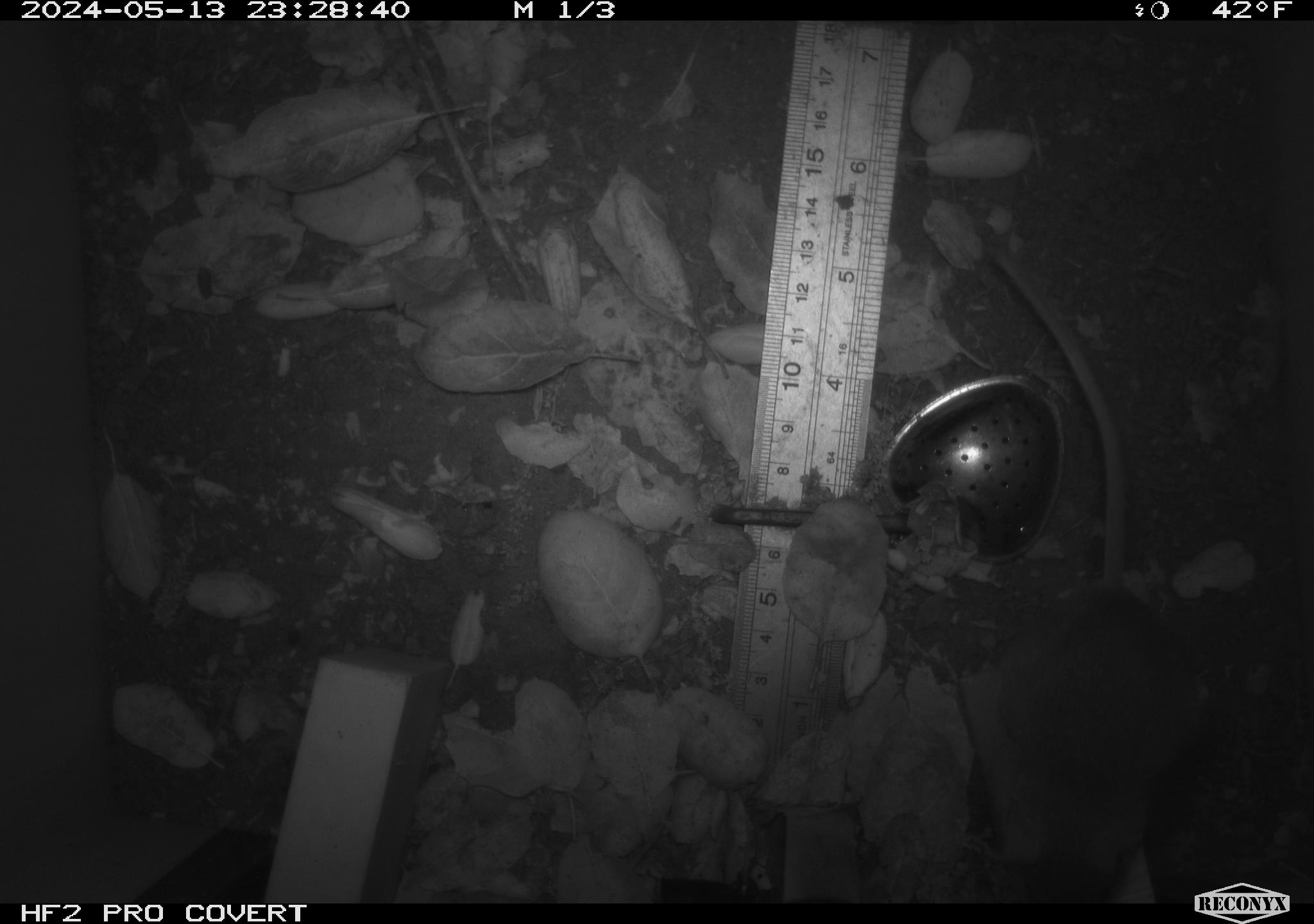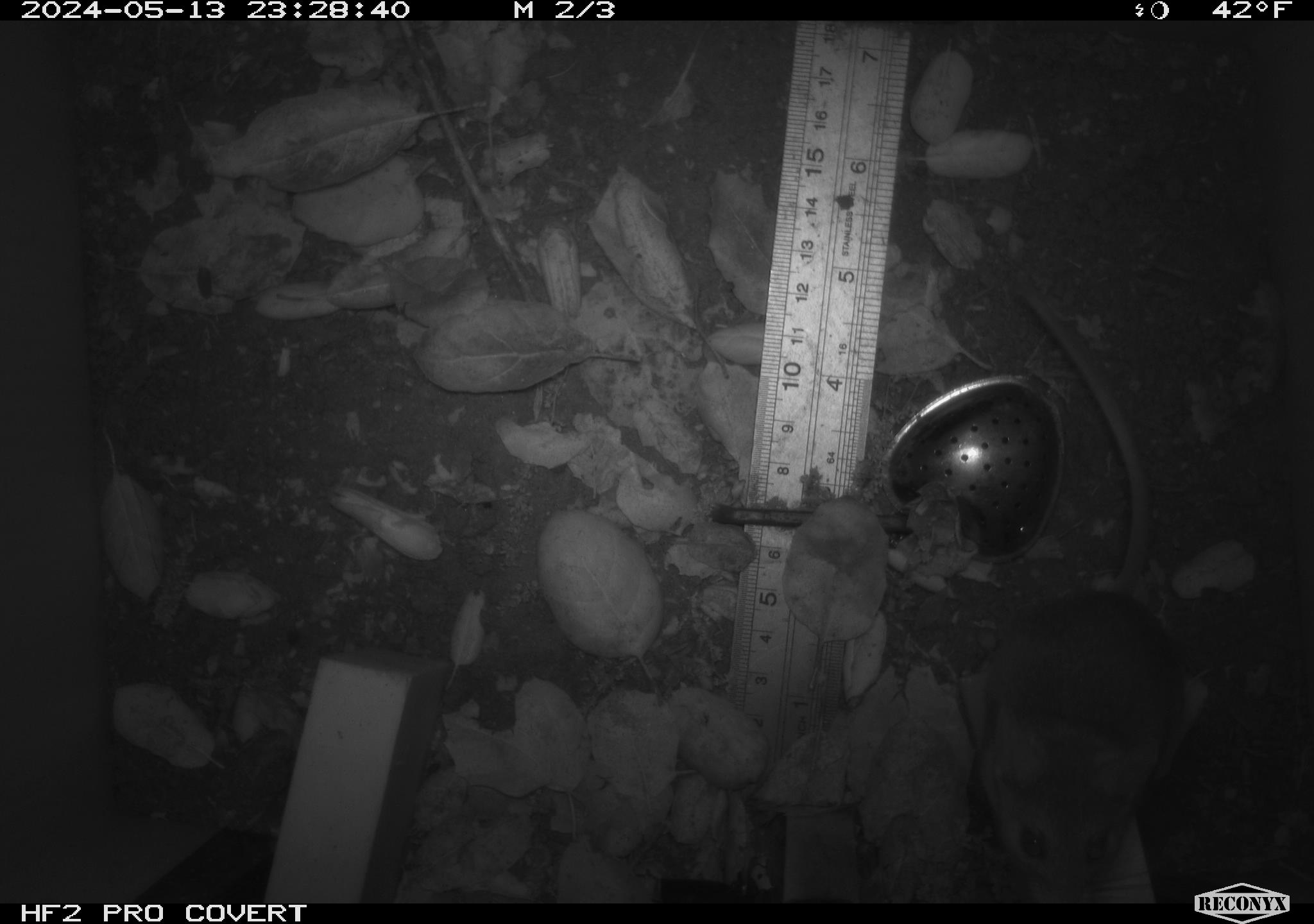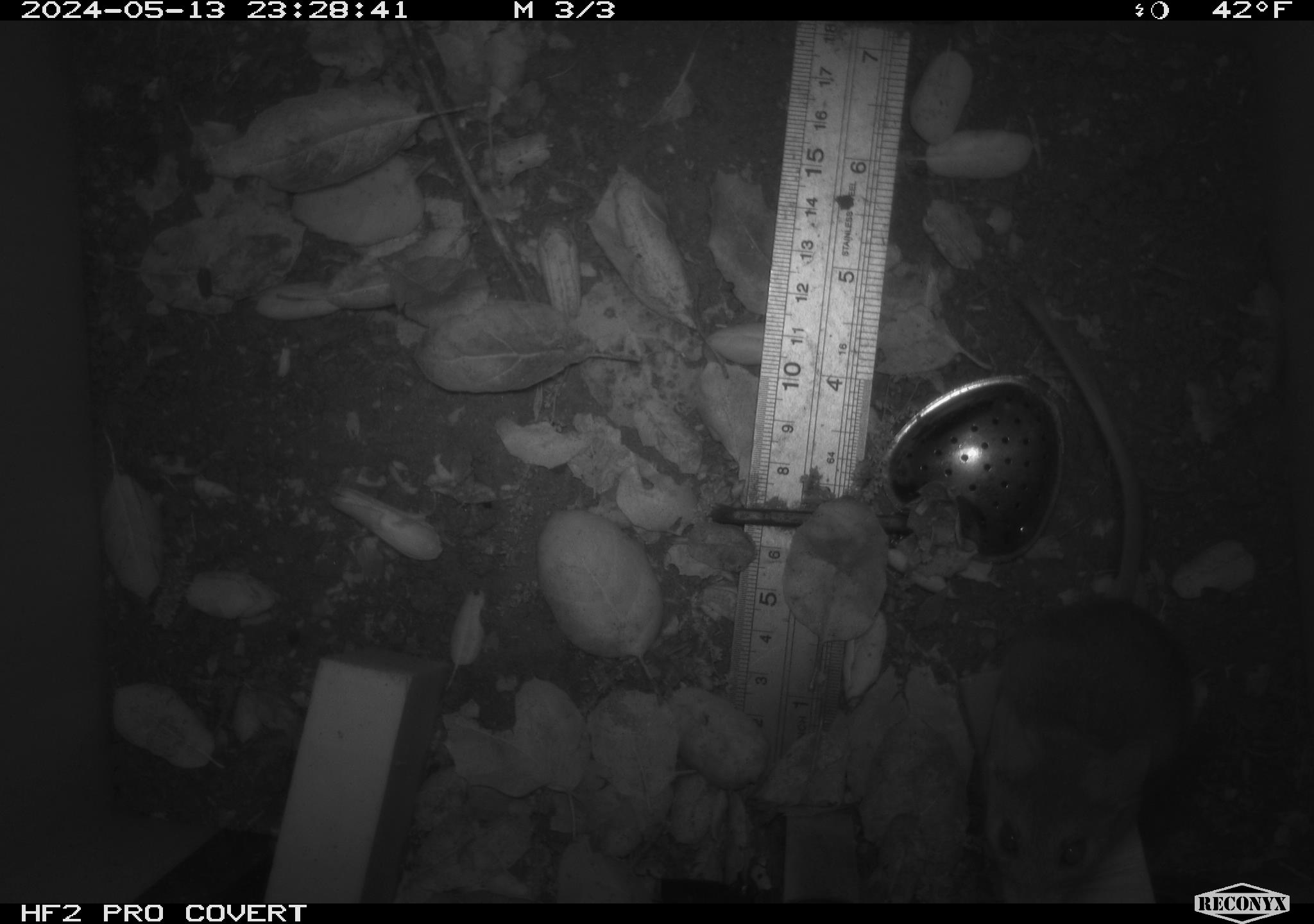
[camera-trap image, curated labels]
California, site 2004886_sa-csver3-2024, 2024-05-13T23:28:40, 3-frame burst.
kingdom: Animalia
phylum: Chordata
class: Mammalia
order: Rodentia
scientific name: Rodentia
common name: rodent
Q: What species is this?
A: Rodent (Rodentia).